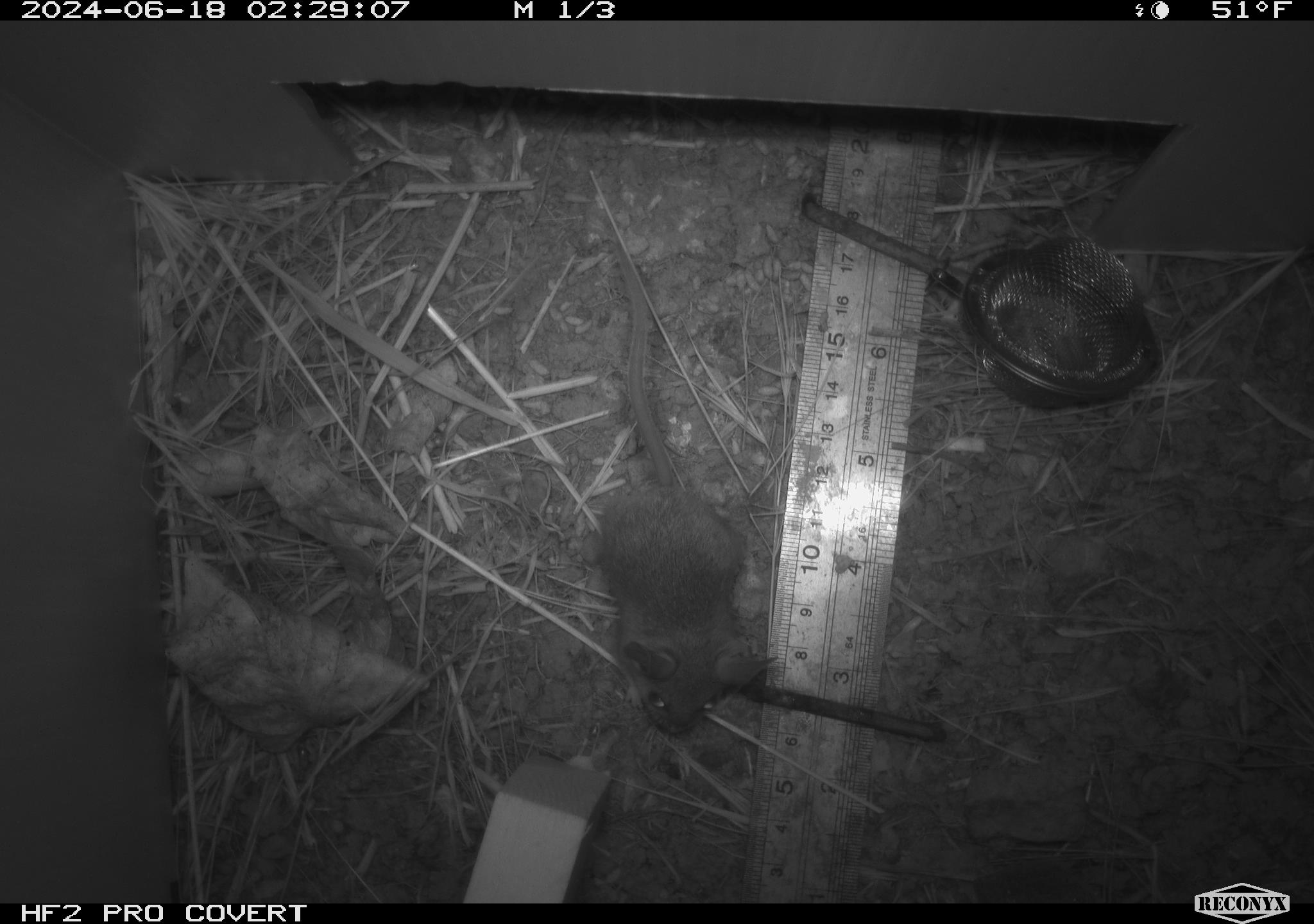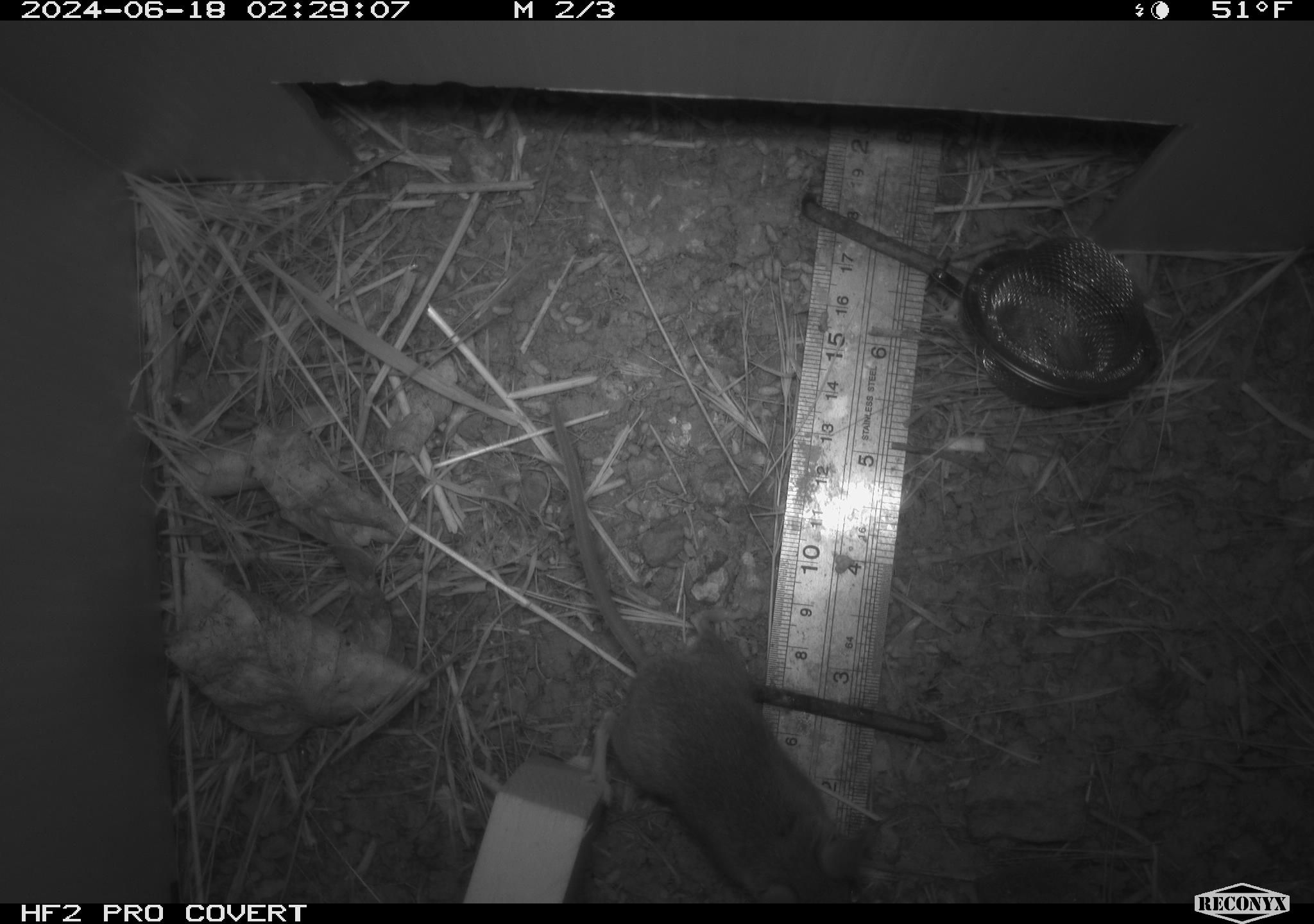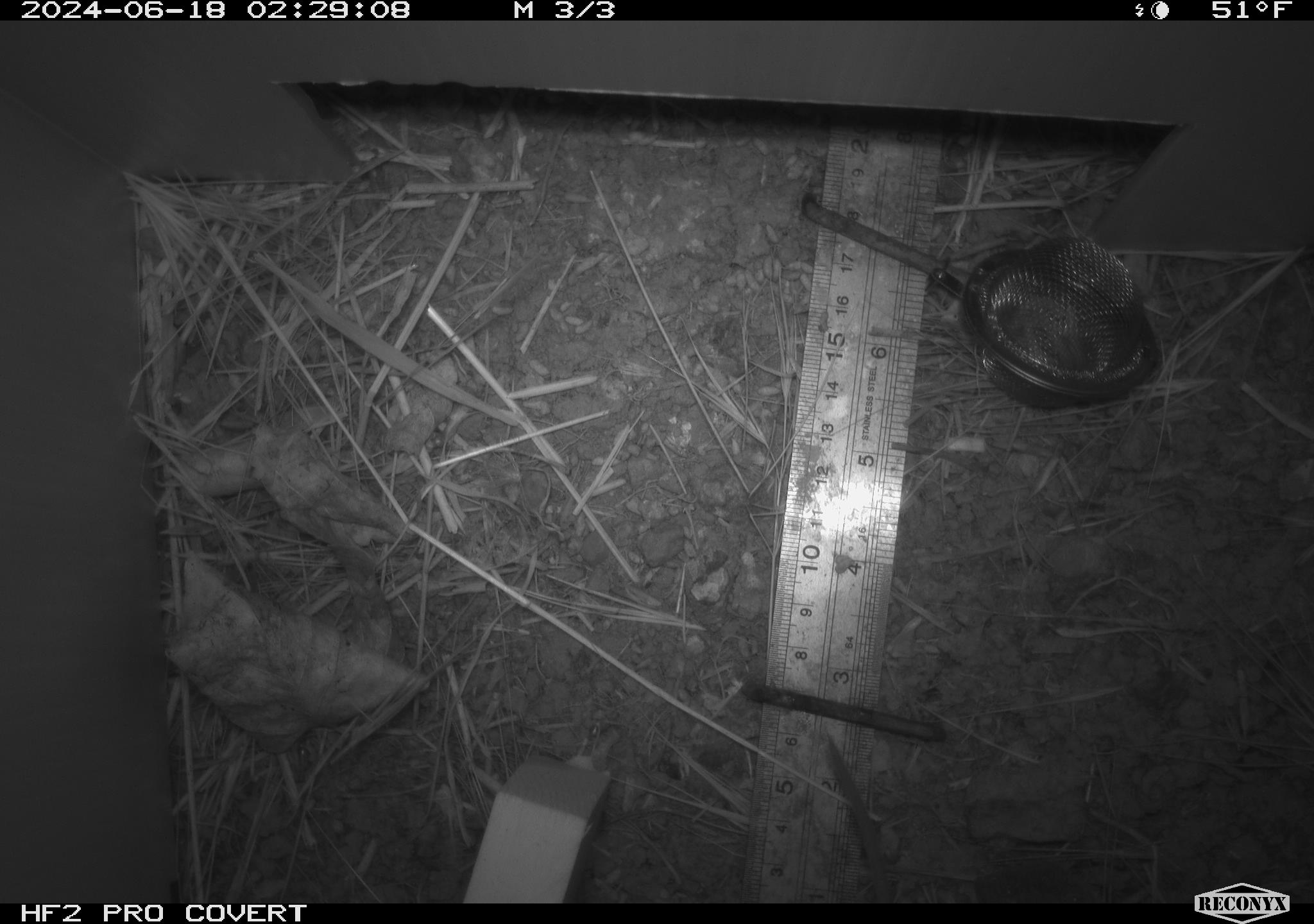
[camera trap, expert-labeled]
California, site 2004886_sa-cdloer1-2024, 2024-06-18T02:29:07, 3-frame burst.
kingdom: Animalia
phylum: Chordata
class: Mammalia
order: Rodentia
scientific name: Rodentia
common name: mouse species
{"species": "mouse species (Rodentia)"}